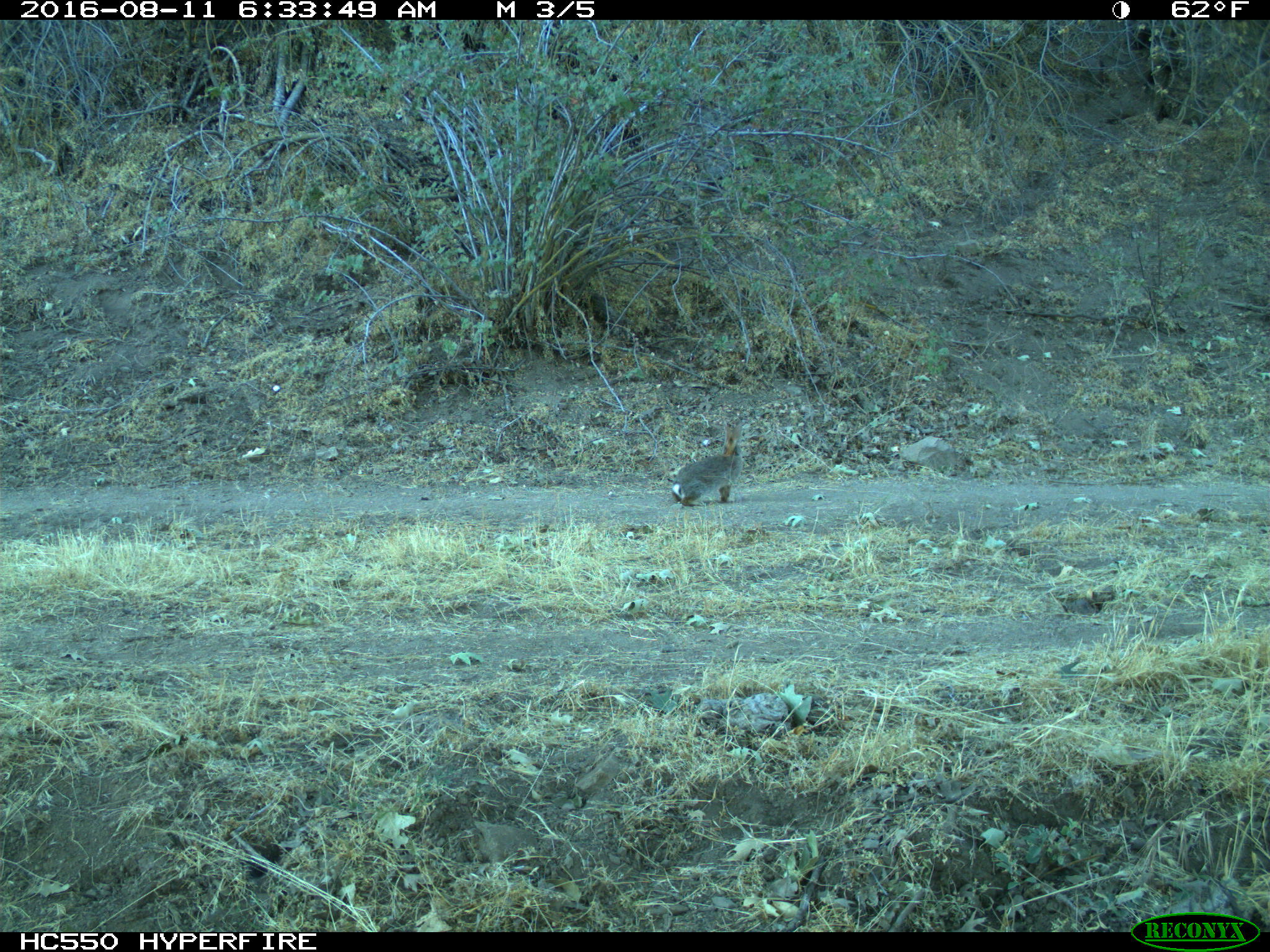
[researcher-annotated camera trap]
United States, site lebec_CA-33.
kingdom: Animalia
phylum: Chordata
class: Mammalia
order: Lagomorpha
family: Leporidae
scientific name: Leporidae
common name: rabbits and hares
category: unidentified rabbit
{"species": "unidentified rabbit (rabbits and hares) (Leporidae)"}